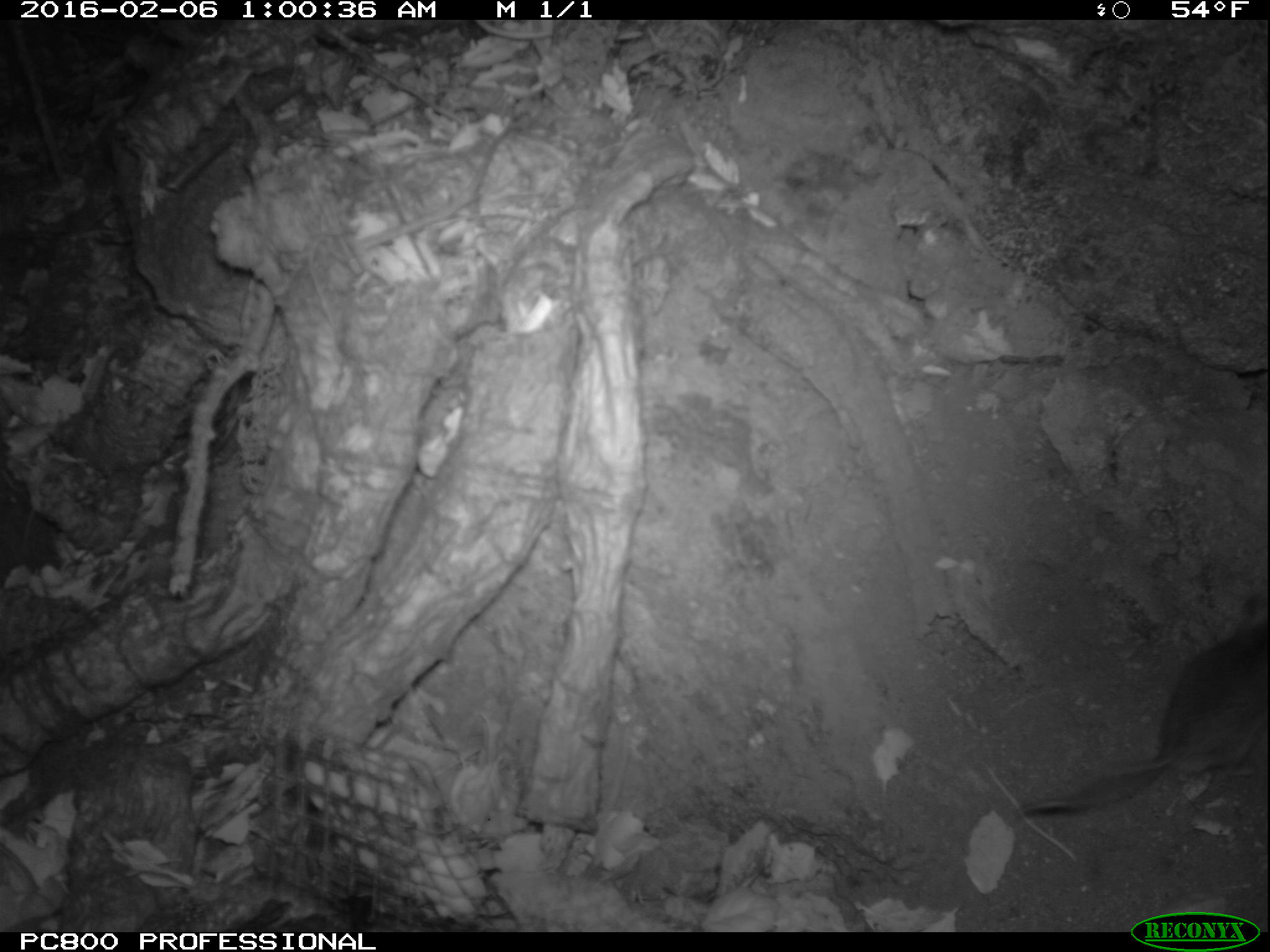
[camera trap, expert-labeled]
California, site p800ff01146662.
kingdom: Animalia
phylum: Chordata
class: Mammalia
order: Rodentia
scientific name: Rodentia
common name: rodent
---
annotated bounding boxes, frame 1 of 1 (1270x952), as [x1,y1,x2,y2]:
rodent: [1016,593,1269,818]